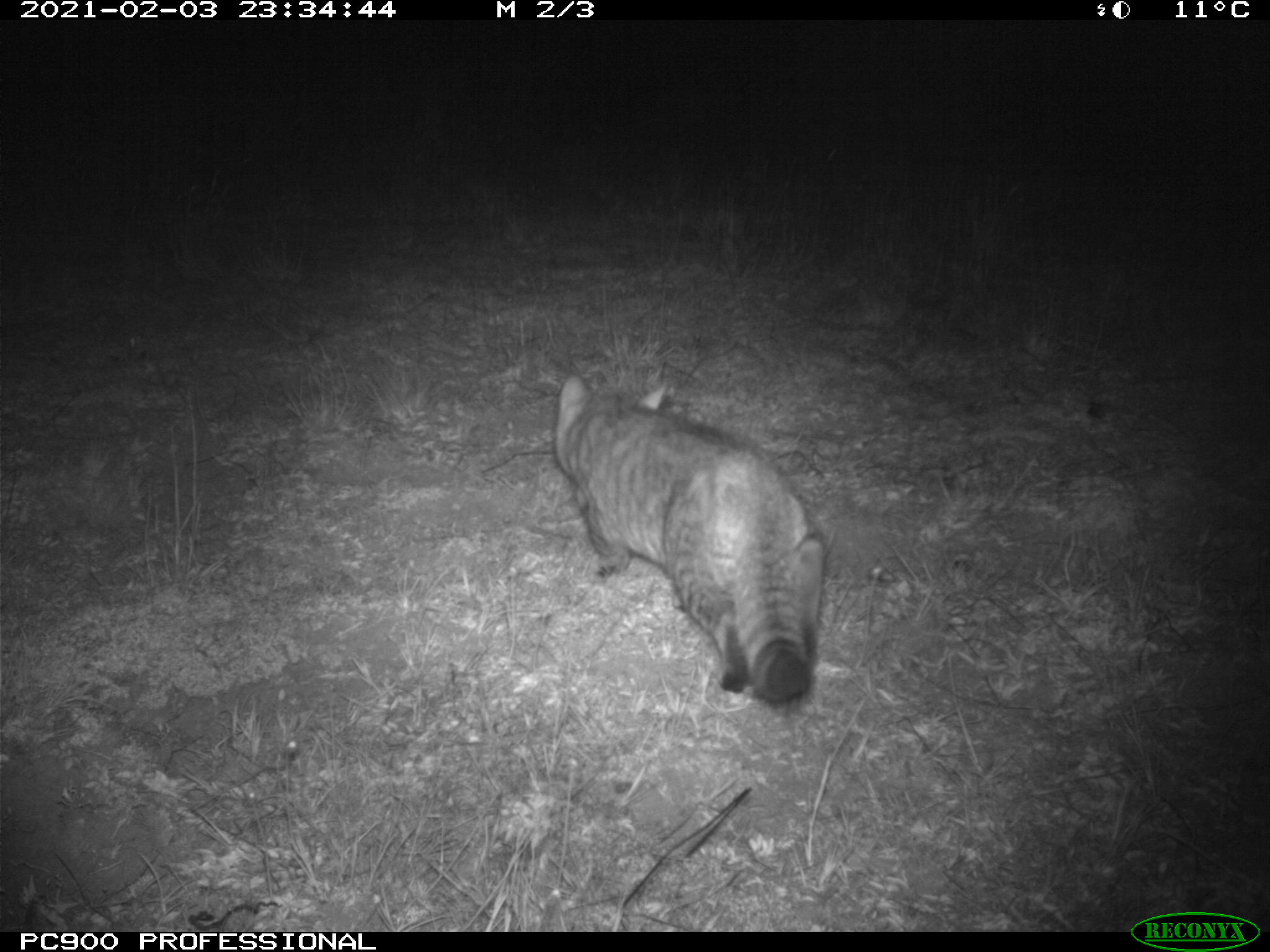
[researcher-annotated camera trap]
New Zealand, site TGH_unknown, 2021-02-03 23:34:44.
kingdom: Animalia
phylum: Chordata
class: Mammalia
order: Carnivora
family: Felidae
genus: Felis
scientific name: Felis catus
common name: domestic cat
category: cat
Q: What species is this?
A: Cat (domestic cat) (Felis catus).